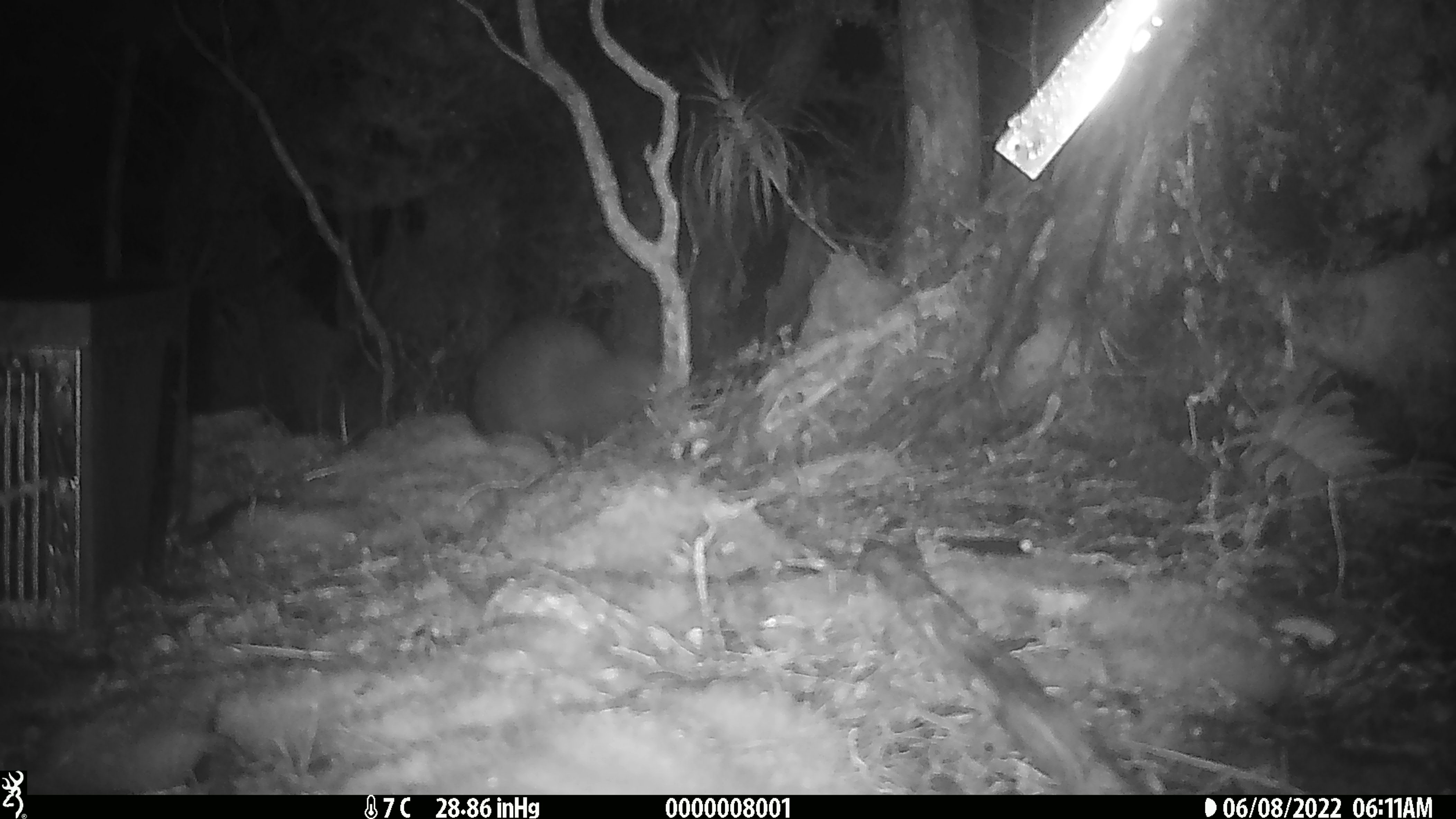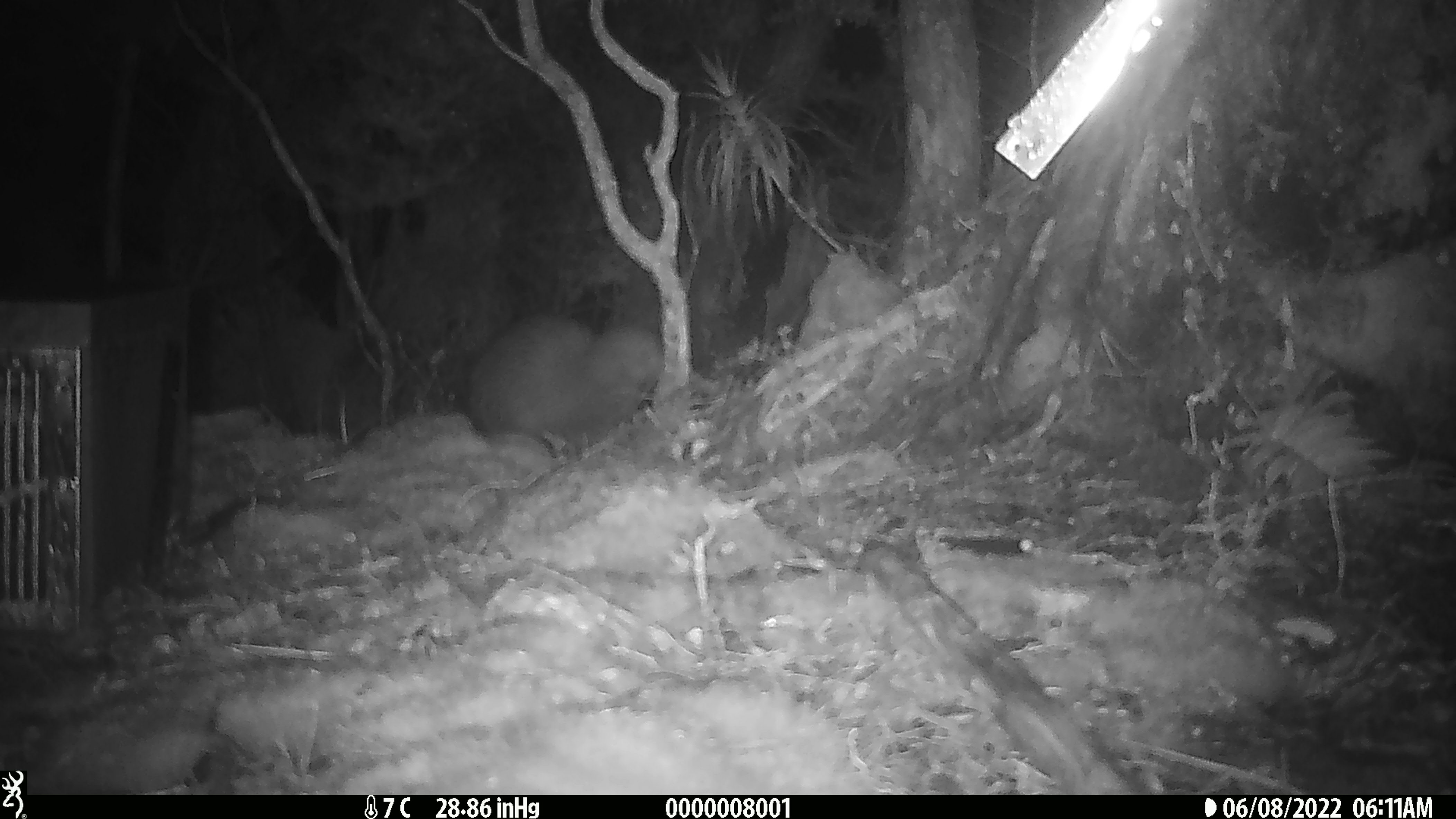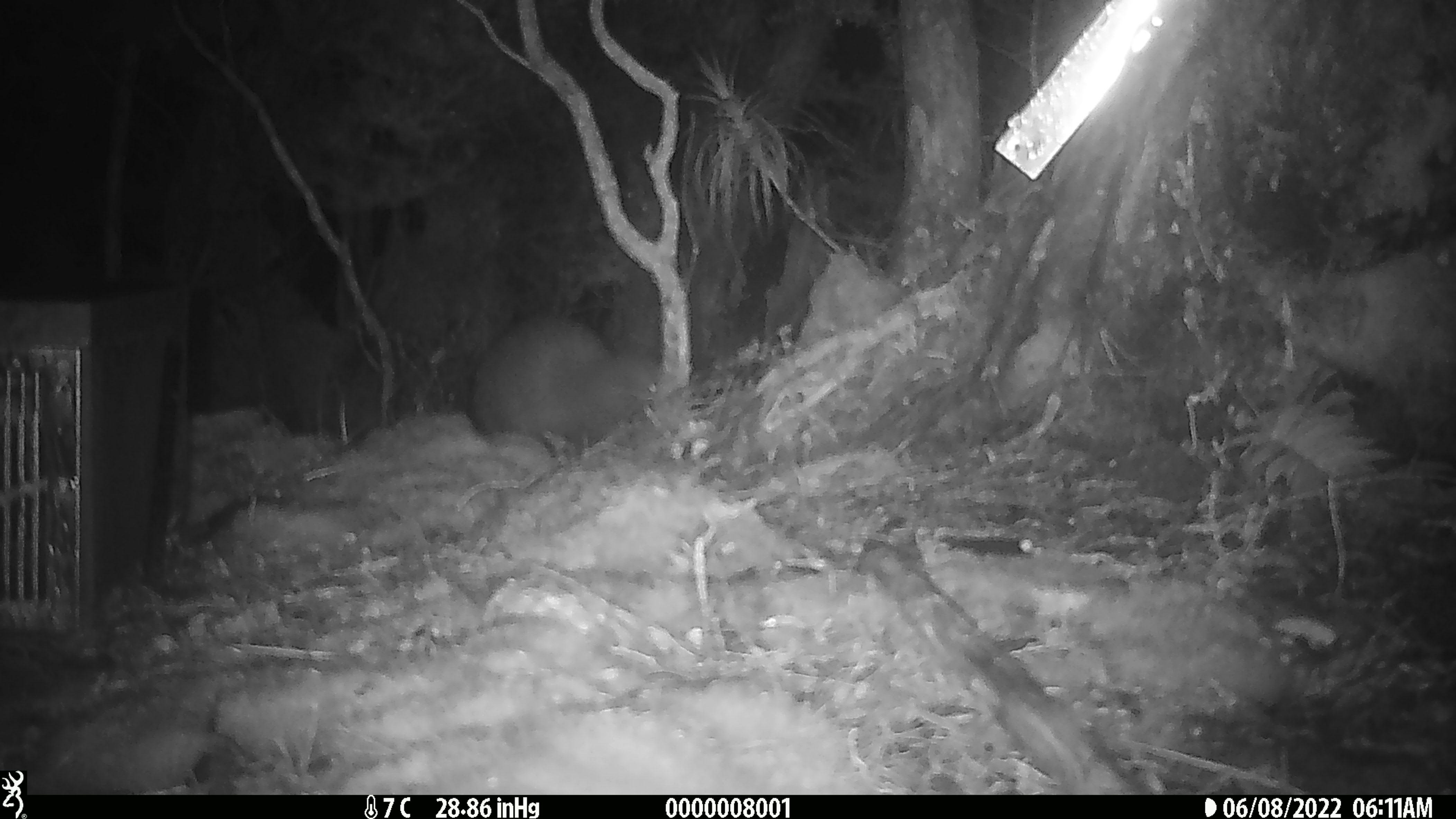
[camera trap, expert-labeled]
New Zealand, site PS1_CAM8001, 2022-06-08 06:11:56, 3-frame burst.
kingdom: Animalia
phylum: Chordata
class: Aves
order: Apterygiformes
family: Apterygidae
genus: Apteryx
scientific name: Apteryx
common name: kiwi